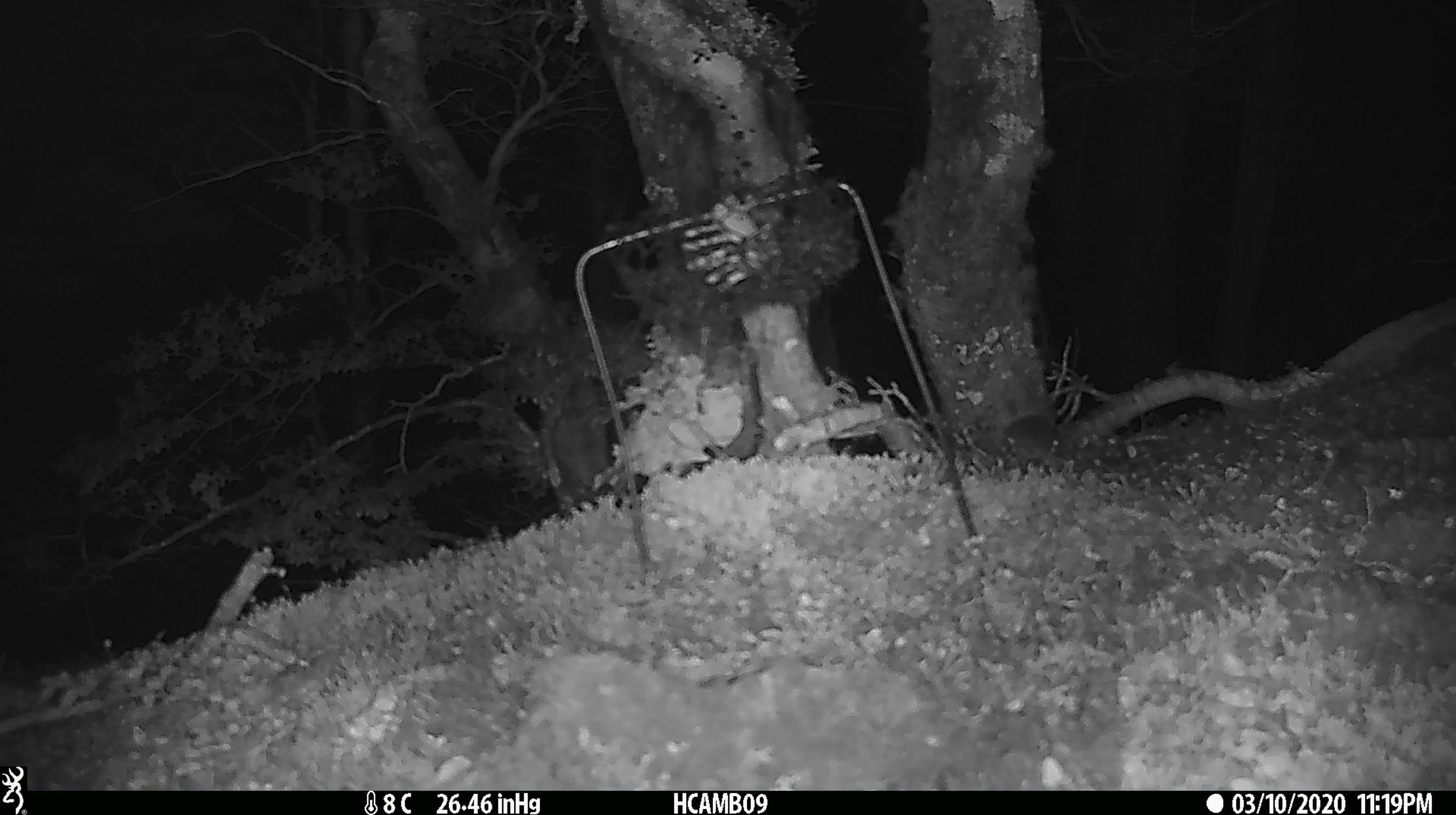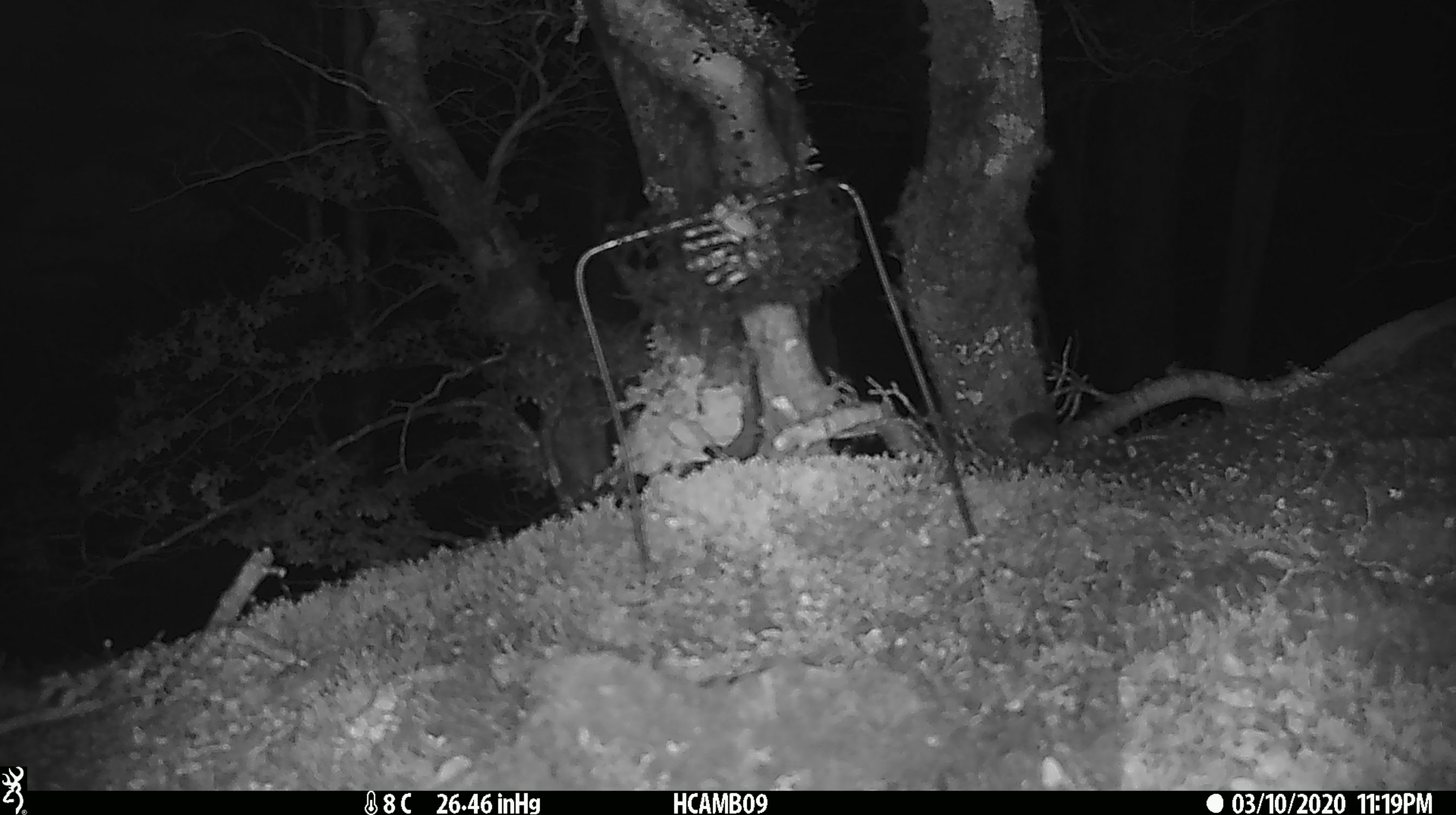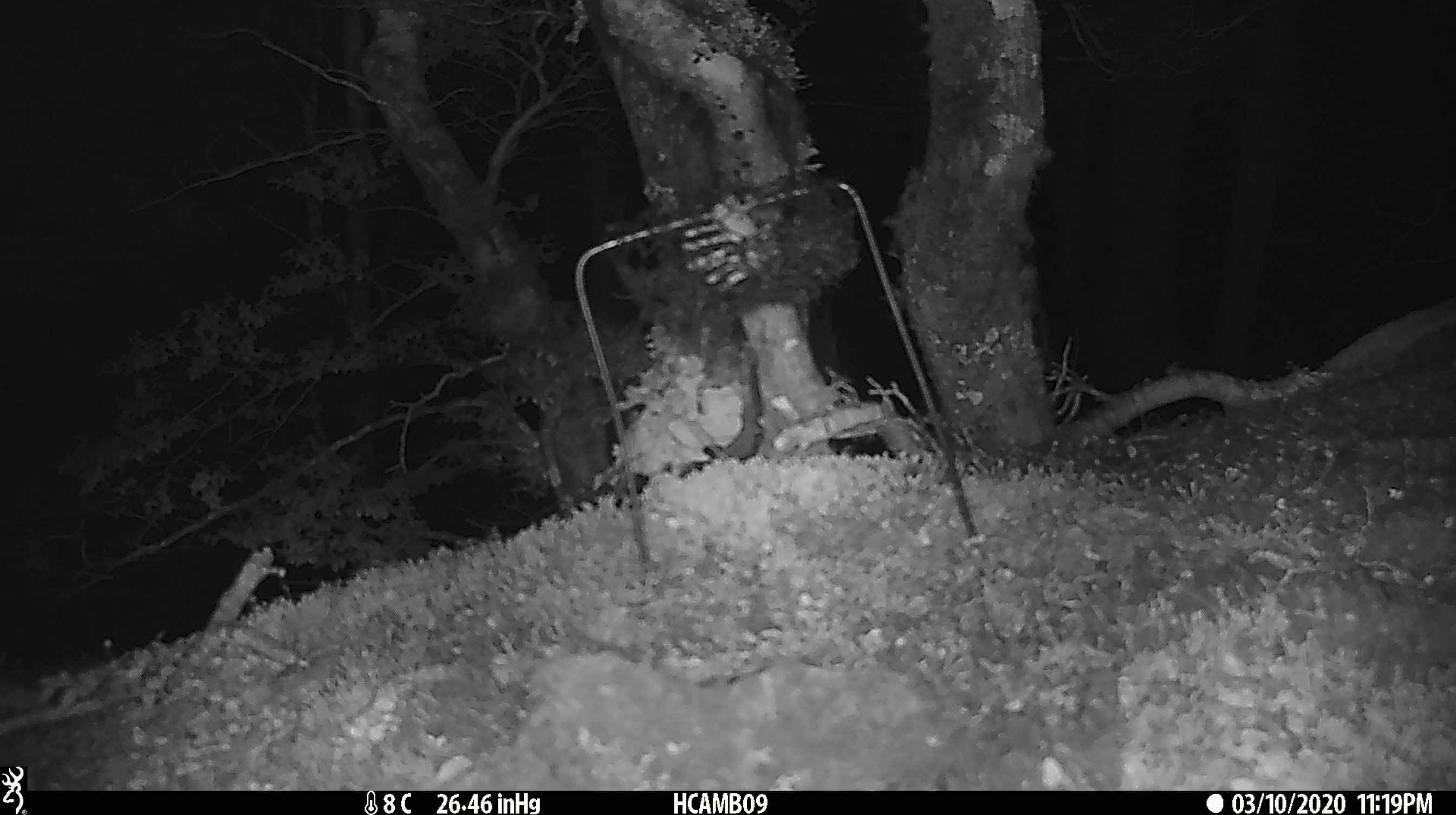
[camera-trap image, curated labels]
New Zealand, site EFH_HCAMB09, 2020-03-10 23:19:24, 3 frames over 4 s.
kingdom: Animalia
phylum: Chordata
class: Mammalia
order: Rodentia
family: Muridae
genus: Mus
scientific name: Mus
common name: mouse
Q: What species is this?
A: Mouse (Mus).